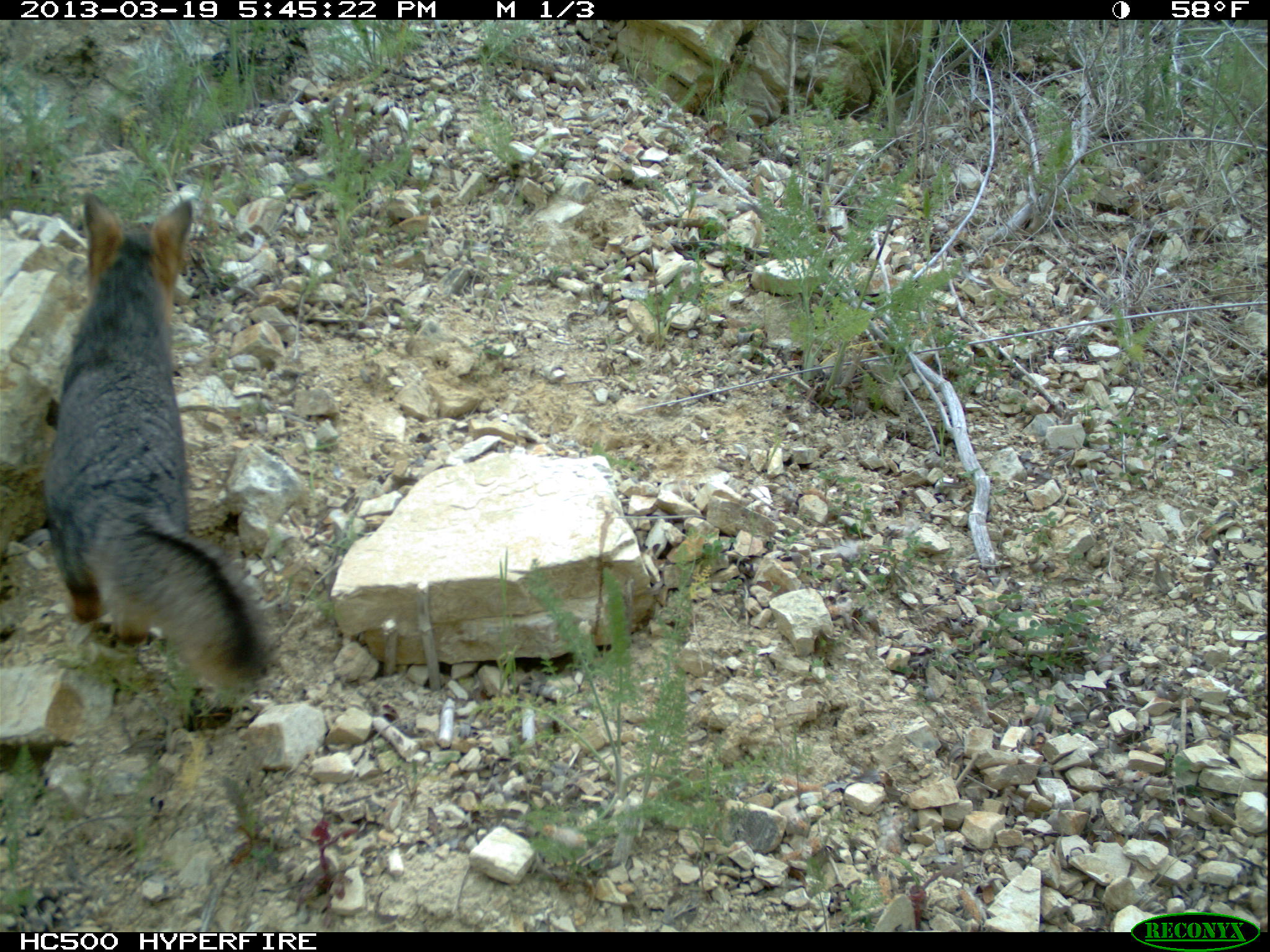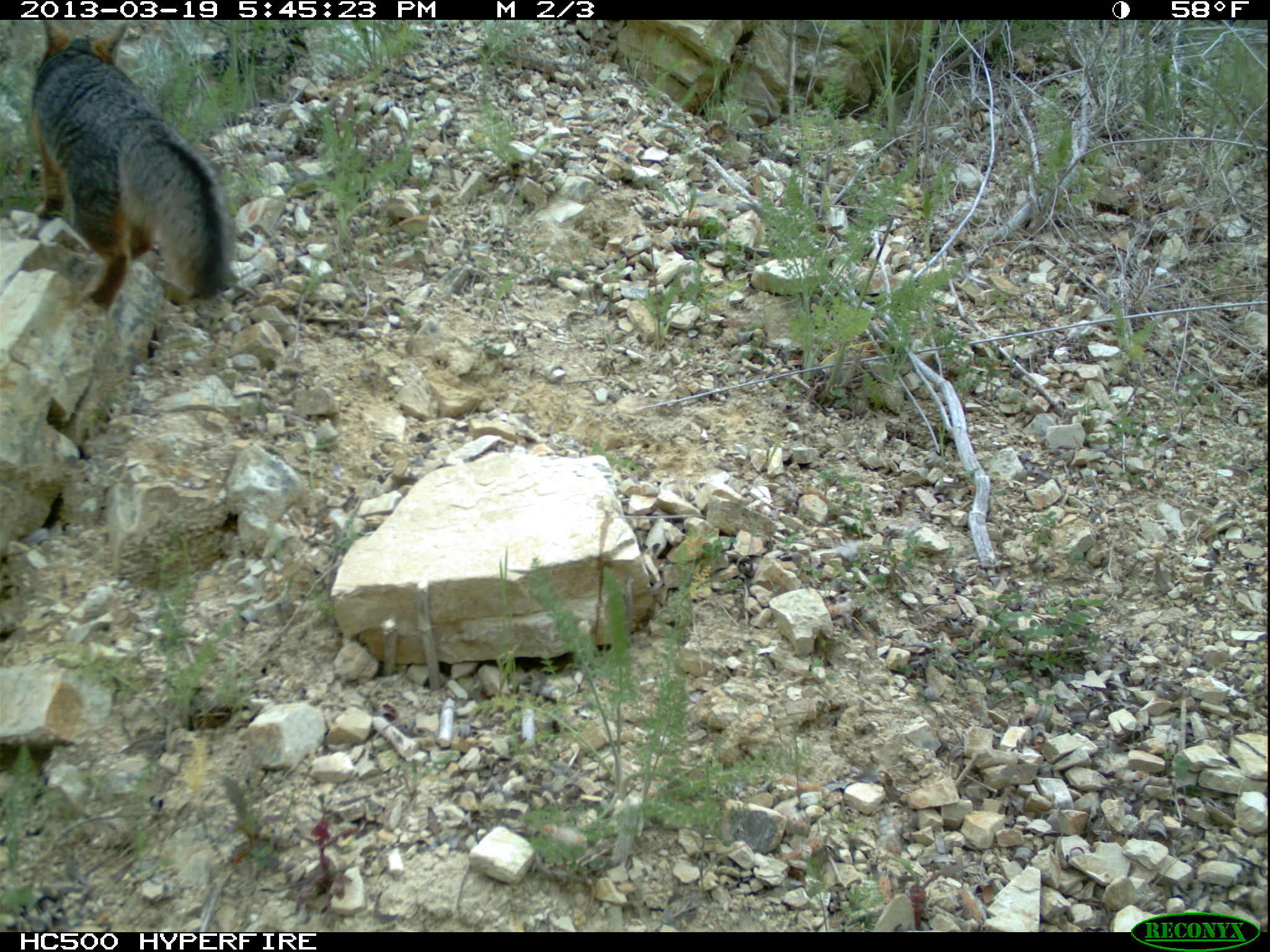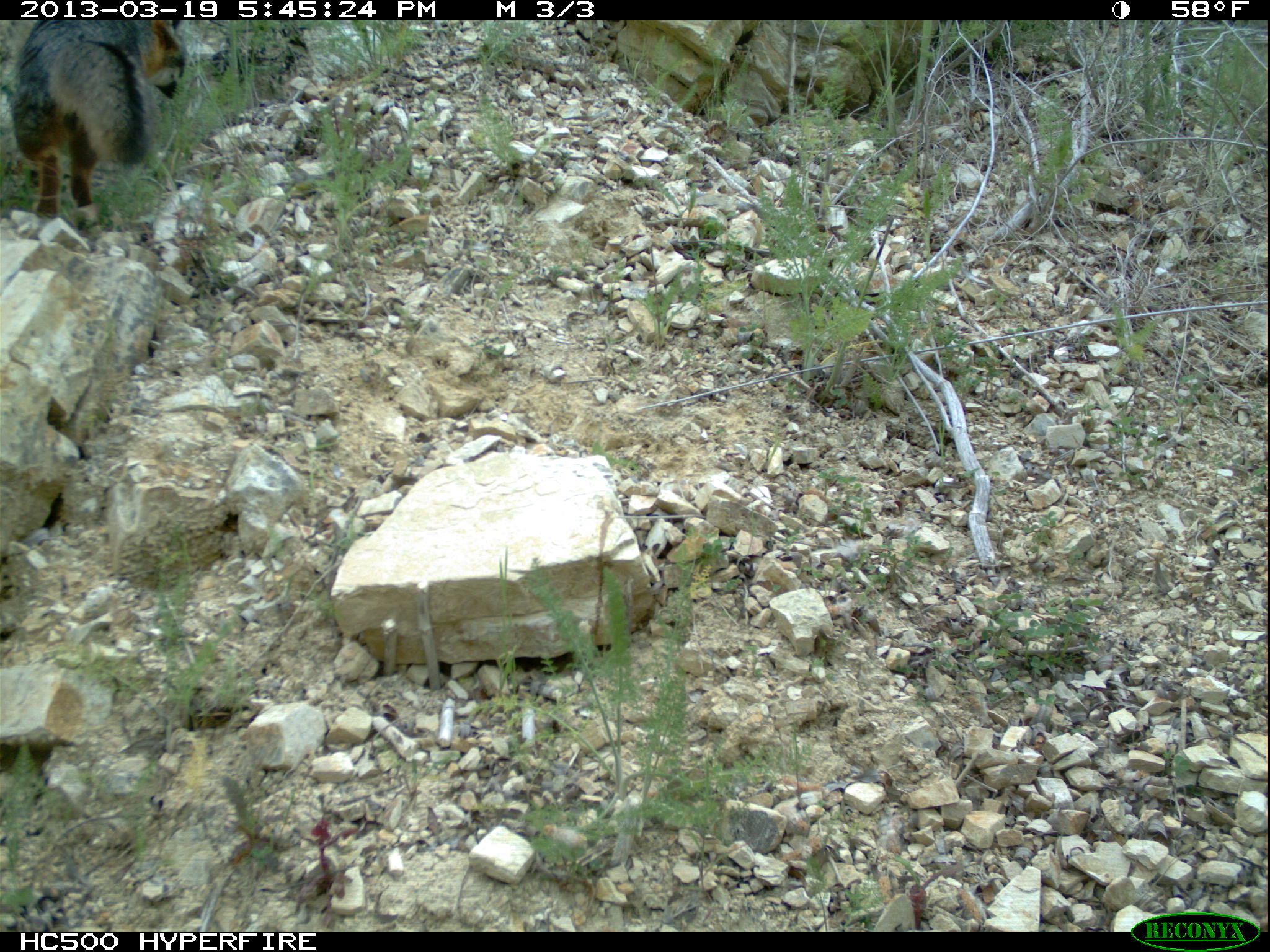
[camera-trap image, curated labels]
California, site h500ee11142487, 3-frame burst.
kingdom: Animalia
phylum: Chordata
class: Mammalia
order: Carnivora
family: Canidae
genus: Urocyon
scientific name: Urocyon littoralis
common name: island fox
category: fox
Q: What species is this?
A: Fox (island fox) (Urocyon littoralis).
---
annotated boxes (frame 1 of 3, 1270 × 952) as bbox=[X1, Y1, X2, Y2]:
fox: bbox=[42, 190, 283, 684]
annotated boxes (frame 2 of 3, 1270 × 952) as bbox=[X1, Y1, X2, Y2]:
fox: bbox=[30, 19, 233, 312]